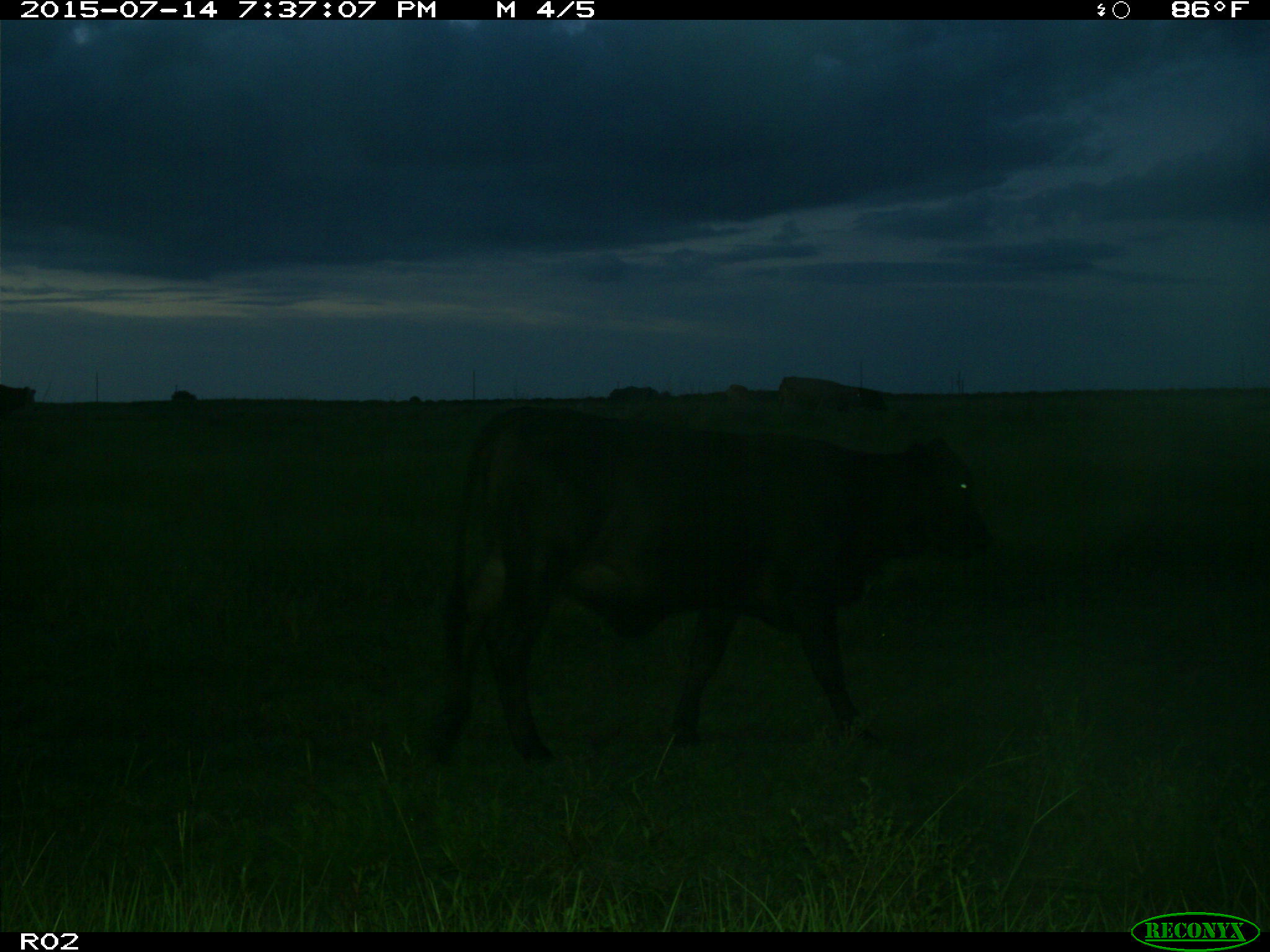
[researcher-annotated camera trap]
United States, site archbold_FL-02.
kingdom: Animalia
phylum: Chordata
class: Mammalia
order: Artiodactyla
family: Bovidae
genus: Bos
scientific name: Bos taurus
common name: domestic cow